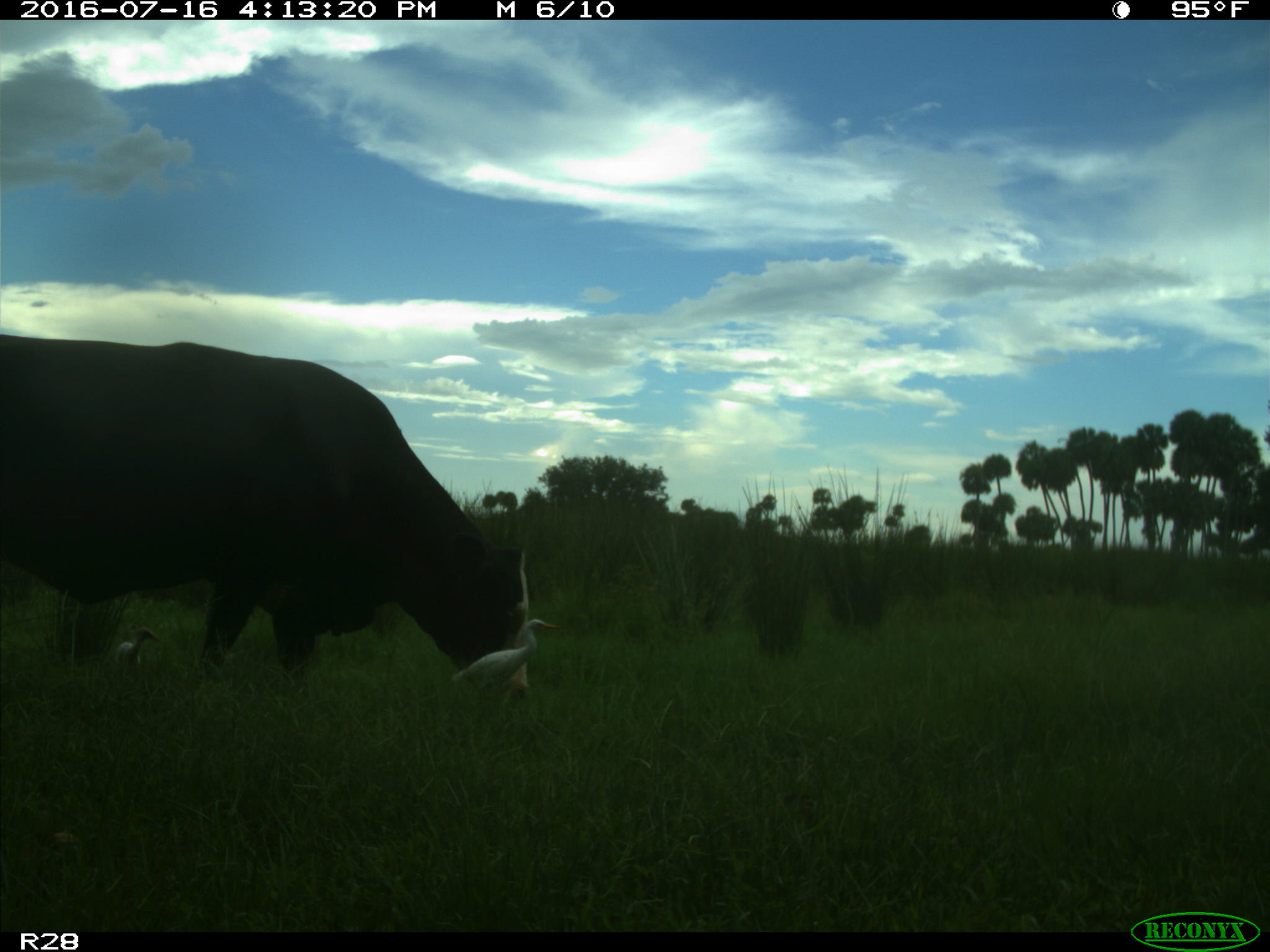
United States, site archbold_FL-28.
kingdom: Animalia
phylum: Chordata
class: Mammalia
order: Artiodactyla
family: Bovidae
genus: Bos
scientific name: Bos taurus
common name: domestic cow